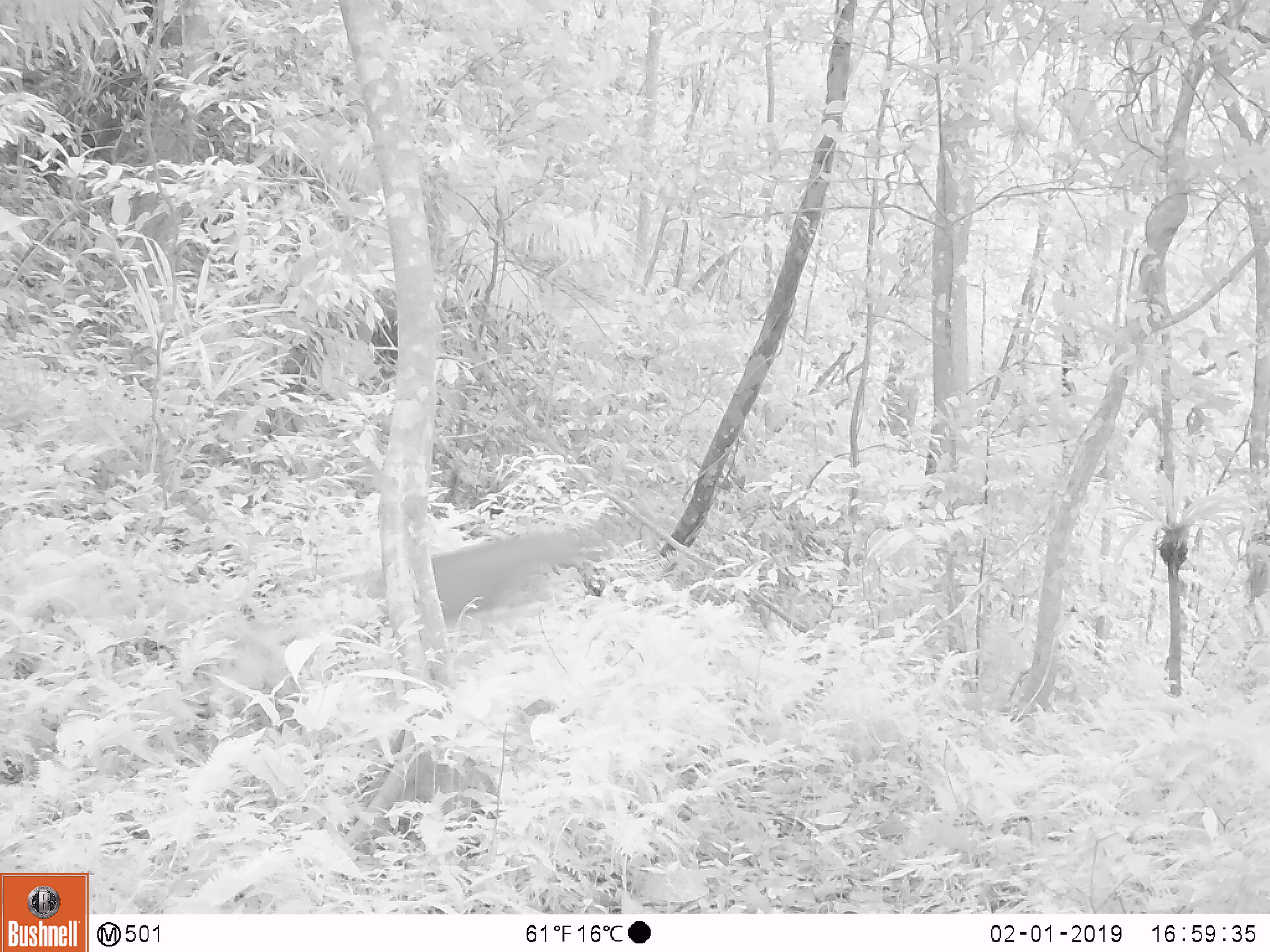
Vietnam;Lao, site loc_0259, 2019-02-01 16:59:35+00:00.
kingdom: Animalia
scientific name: Animalia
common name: animal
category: unidentified animal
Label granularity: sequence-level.